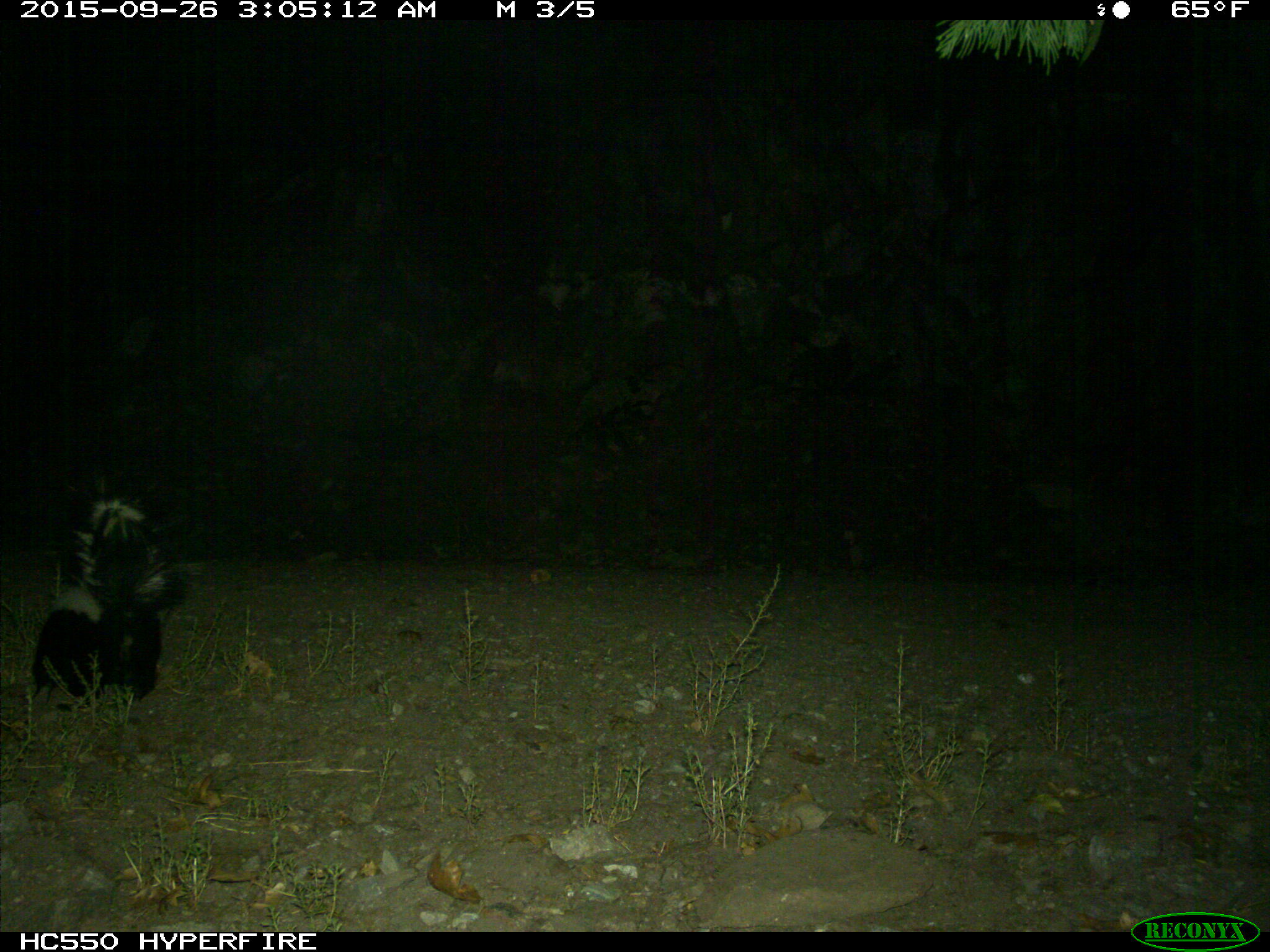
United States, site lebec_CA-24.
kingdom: Animalia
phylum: Chordata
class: Mammalia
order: Carnivora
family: Mephitidae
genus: Mephitis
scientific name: Mephitis mephitis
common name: striped skunk